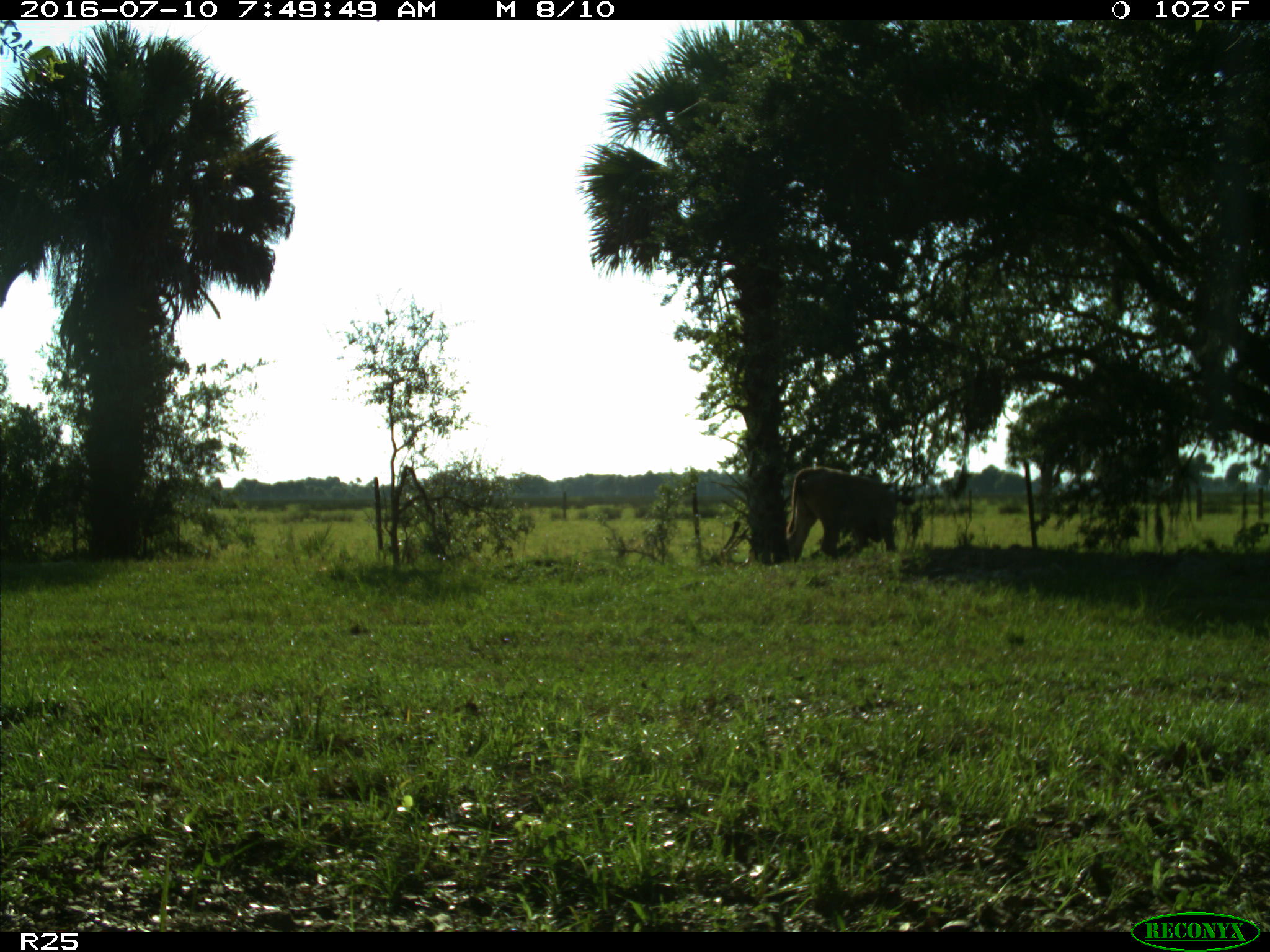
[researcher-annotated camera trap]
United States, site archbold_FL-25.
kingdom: Animalia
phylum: Chordata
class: Mammalia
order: Artiodactyla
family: Bovidae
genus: Bos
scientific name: Bos taurus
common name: domestic cow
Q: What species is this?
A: Bos taurus (domestic cow).